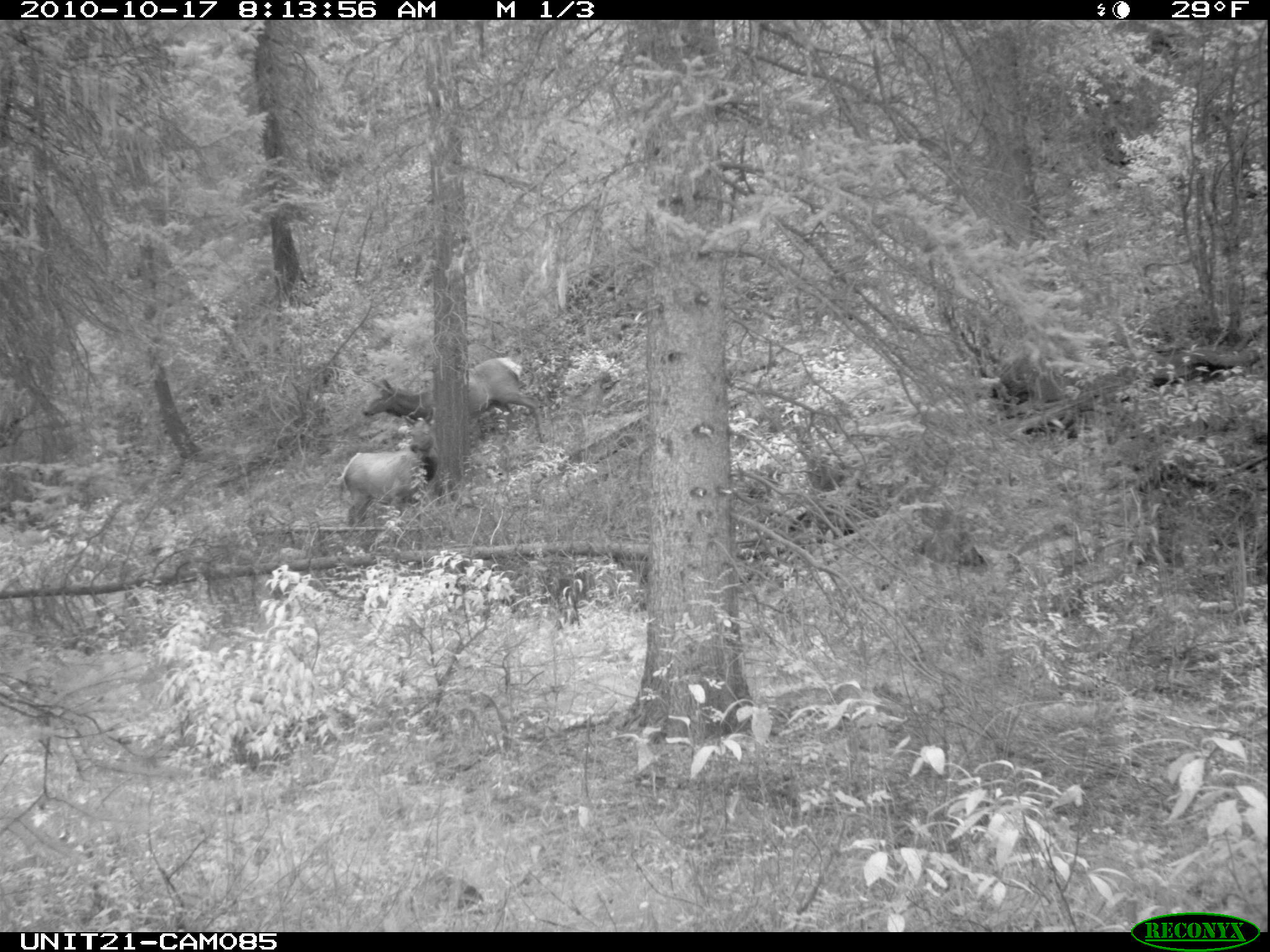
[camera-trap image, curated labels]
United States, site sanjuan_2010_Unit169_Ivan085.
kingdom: Animalia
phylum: Chordata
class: Mammalia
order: Artiodactyla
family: Cervidae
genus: Cervus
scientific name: Cervus elaphus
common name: red deer